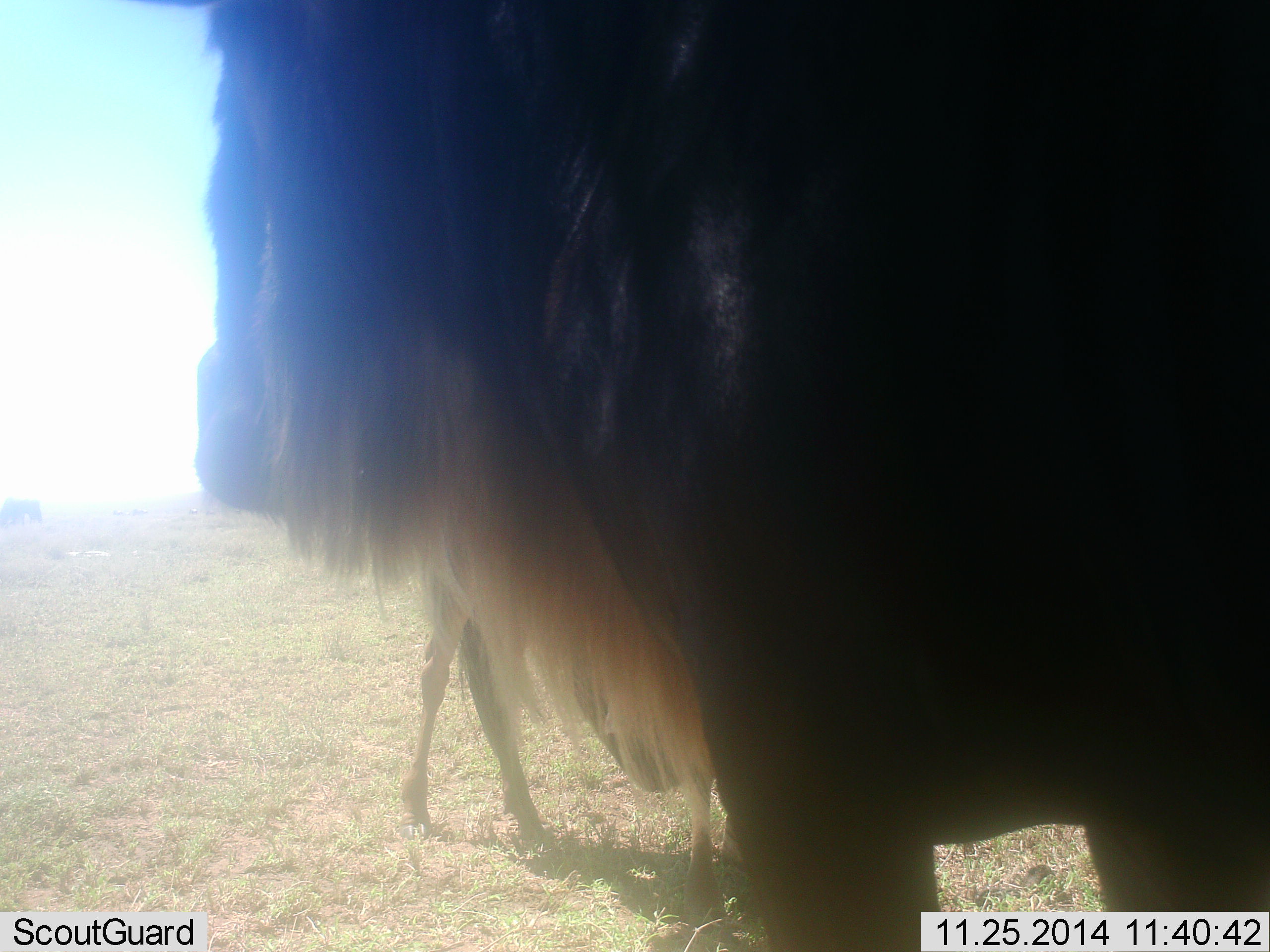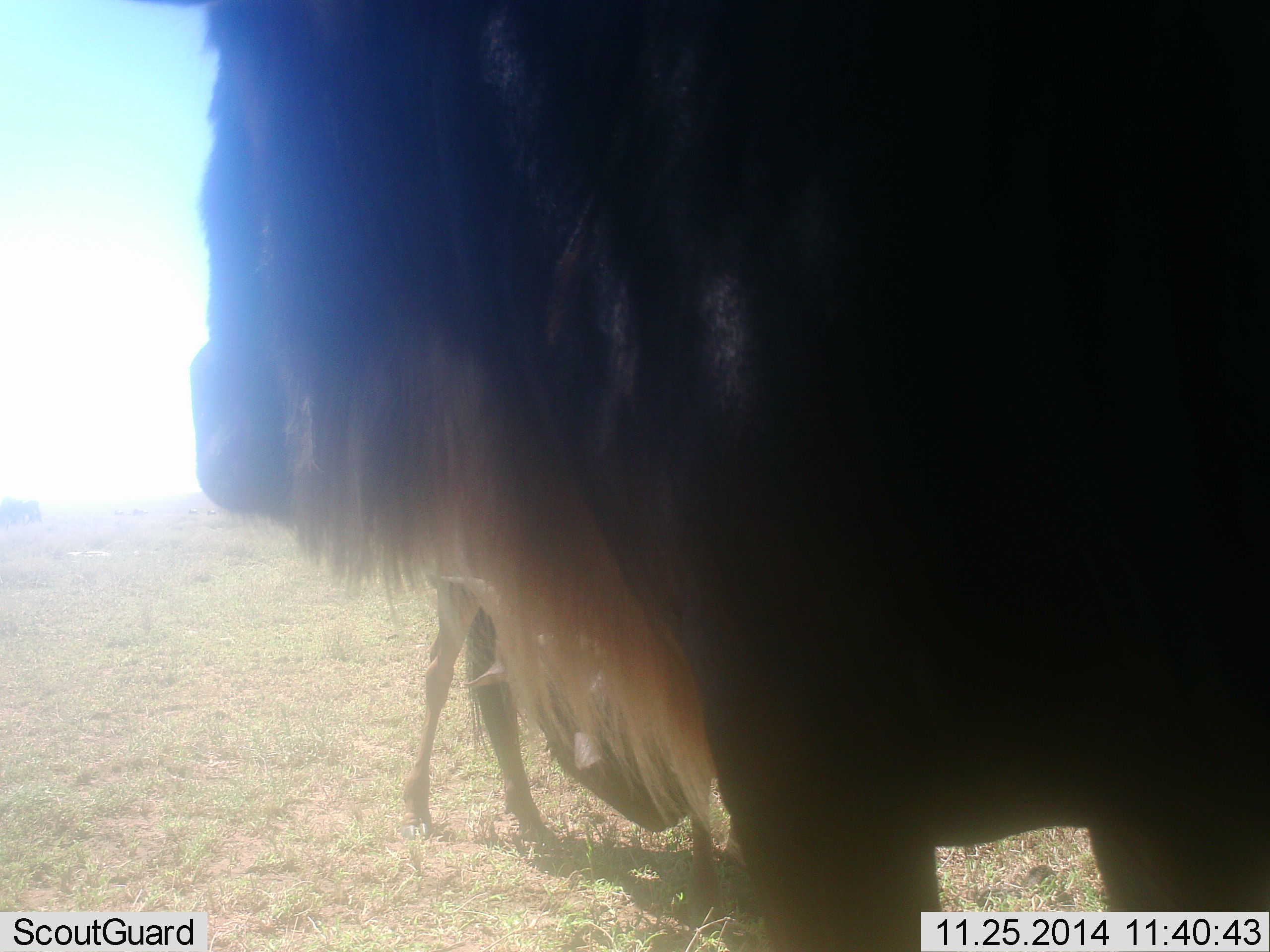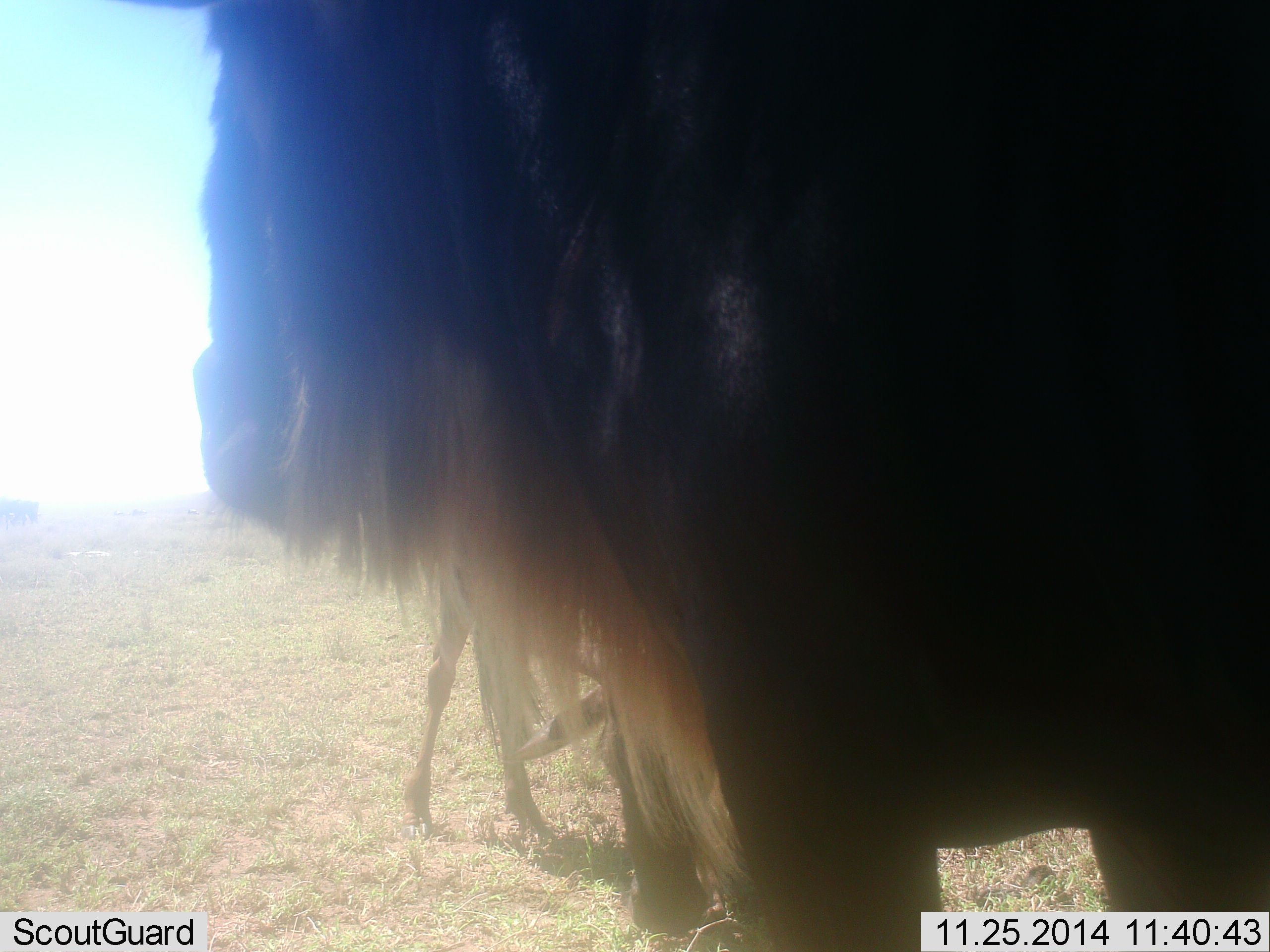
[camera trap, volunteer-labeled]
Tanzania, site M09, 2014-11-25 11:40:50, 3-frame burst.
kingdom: Animalia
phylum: Chordata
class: Mammalia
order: Artiodactyla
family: Bovidae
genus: Connochaetes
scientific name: Connochaetes taurinus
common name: blue wildebeest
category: wildebeest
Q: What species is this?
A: Wildebeest (blue wildebeest) (Connochaetes taurinus).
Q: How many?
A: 2.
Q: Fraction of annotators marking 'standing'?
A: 90%.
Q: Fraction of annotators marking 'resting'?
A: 0%.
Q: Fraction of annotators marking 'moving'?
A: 10%.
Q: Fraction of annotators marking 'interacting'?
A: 0%.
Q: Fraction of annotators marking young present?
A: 30%.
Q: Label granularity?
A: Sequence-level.